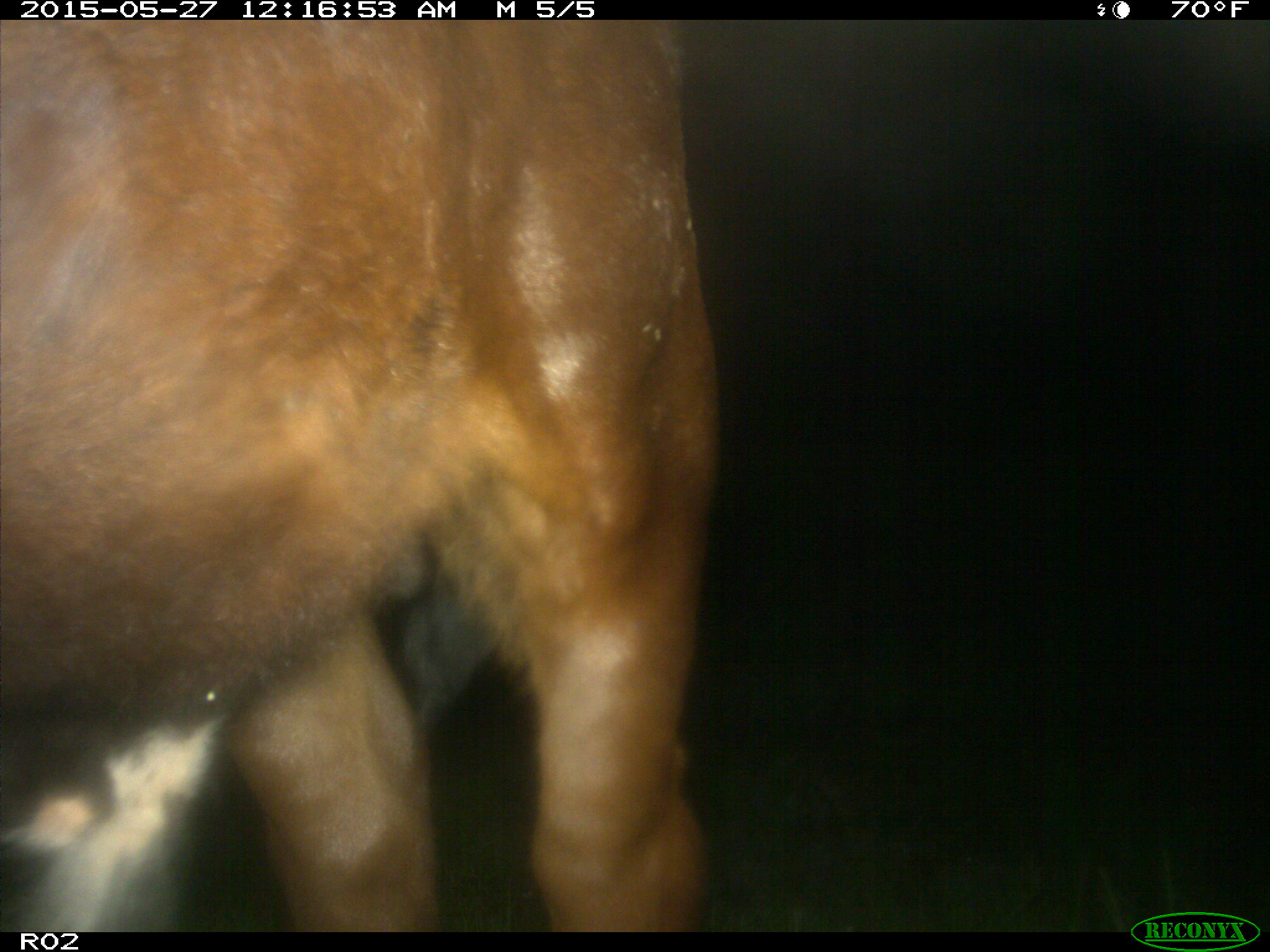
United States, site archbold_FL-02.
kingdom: Animalia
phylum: Chordata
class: Mammalia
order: Artiodactyla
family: Bovidae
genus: Bos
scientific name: Bos taurus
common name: domestic cow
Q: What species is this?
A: Bos taurus (domestic cow).